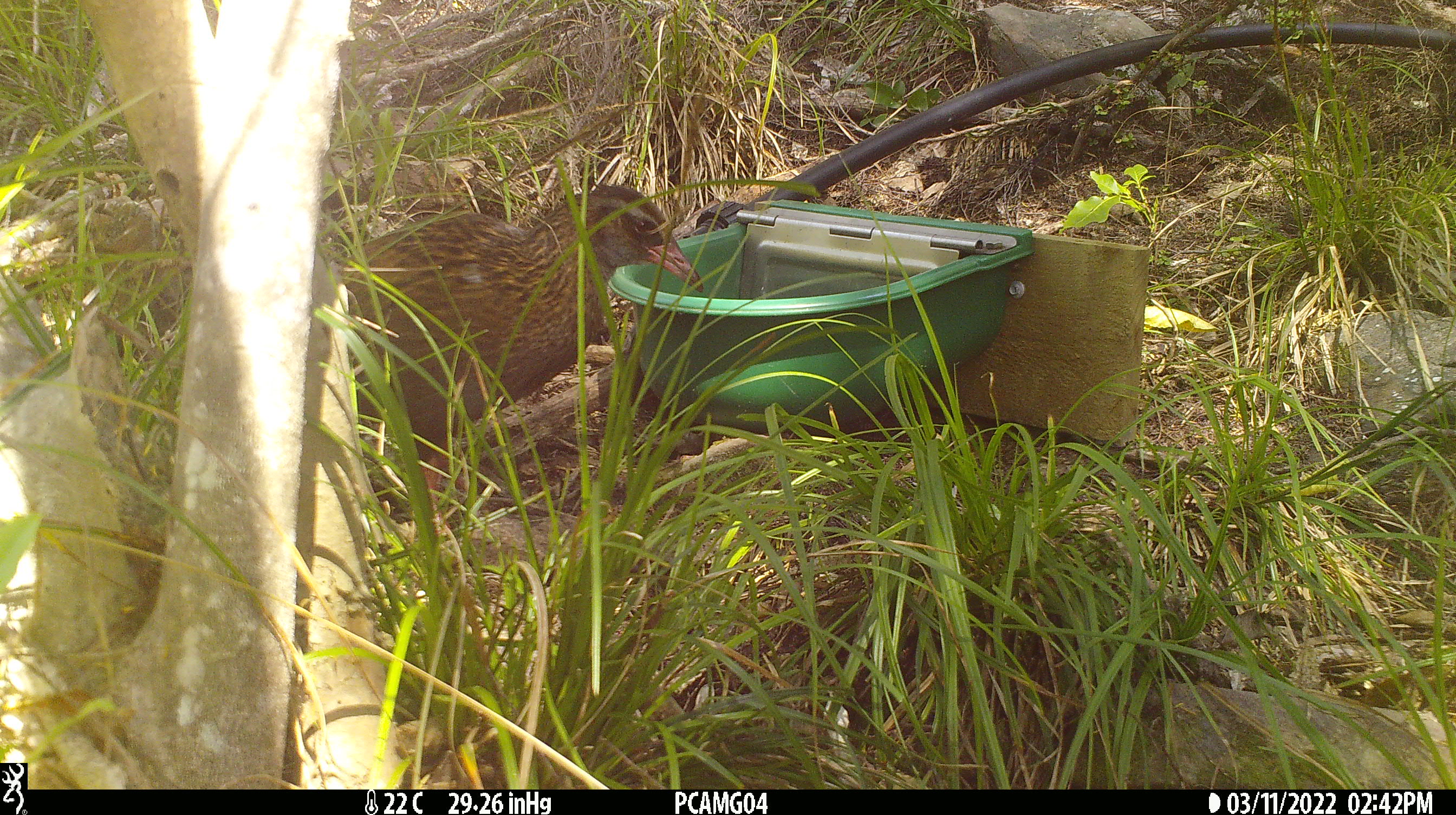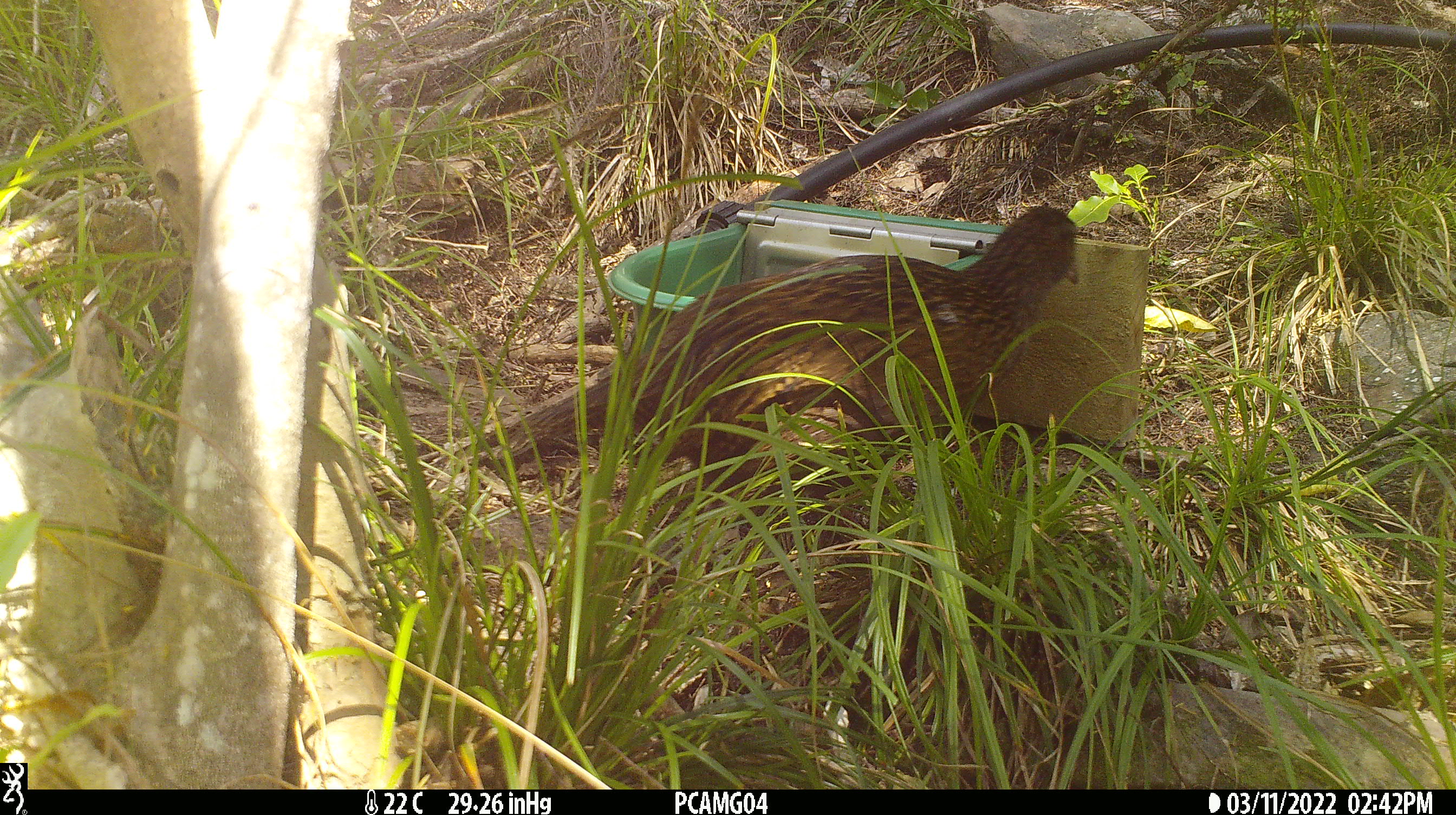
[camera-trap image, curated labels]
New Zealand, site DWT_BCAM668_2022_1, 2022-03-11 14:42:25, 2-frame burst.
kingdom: Animalia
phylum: Chordata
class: Aves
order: Gruiformes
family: Rallidae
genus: Gallirallus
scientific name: Gallirallus australis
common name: weka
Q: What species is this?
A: Weka (Gallirallus australis).